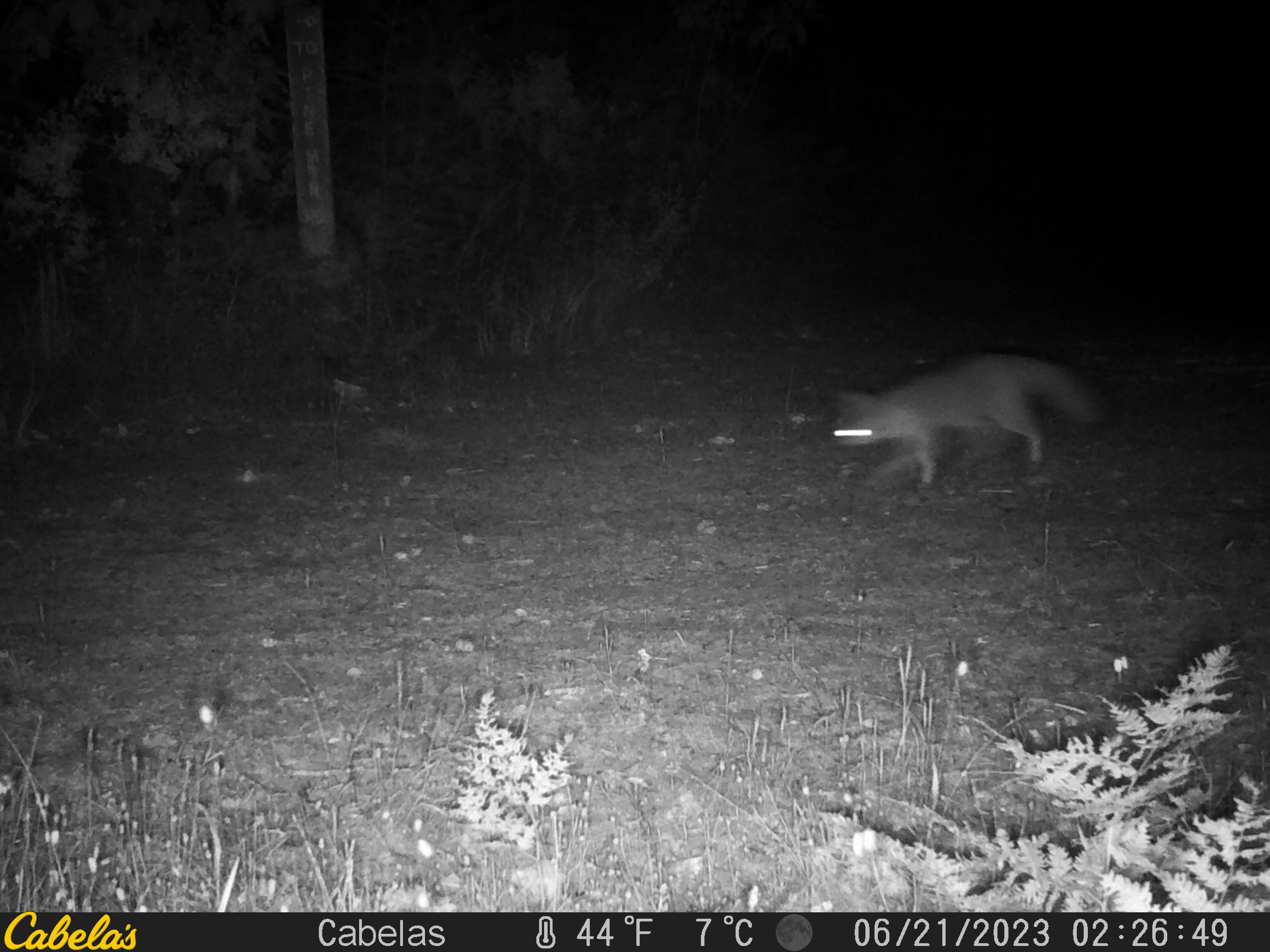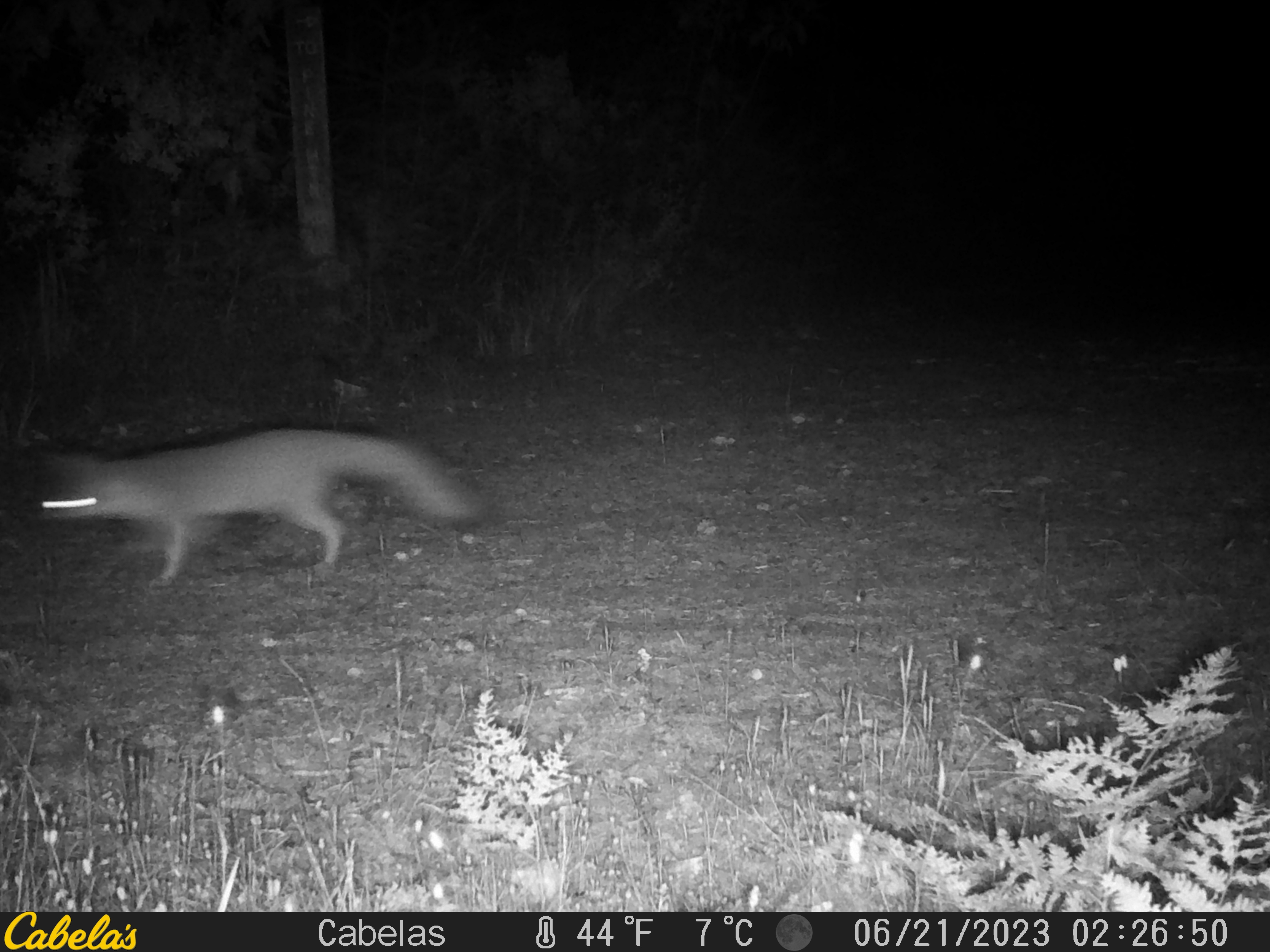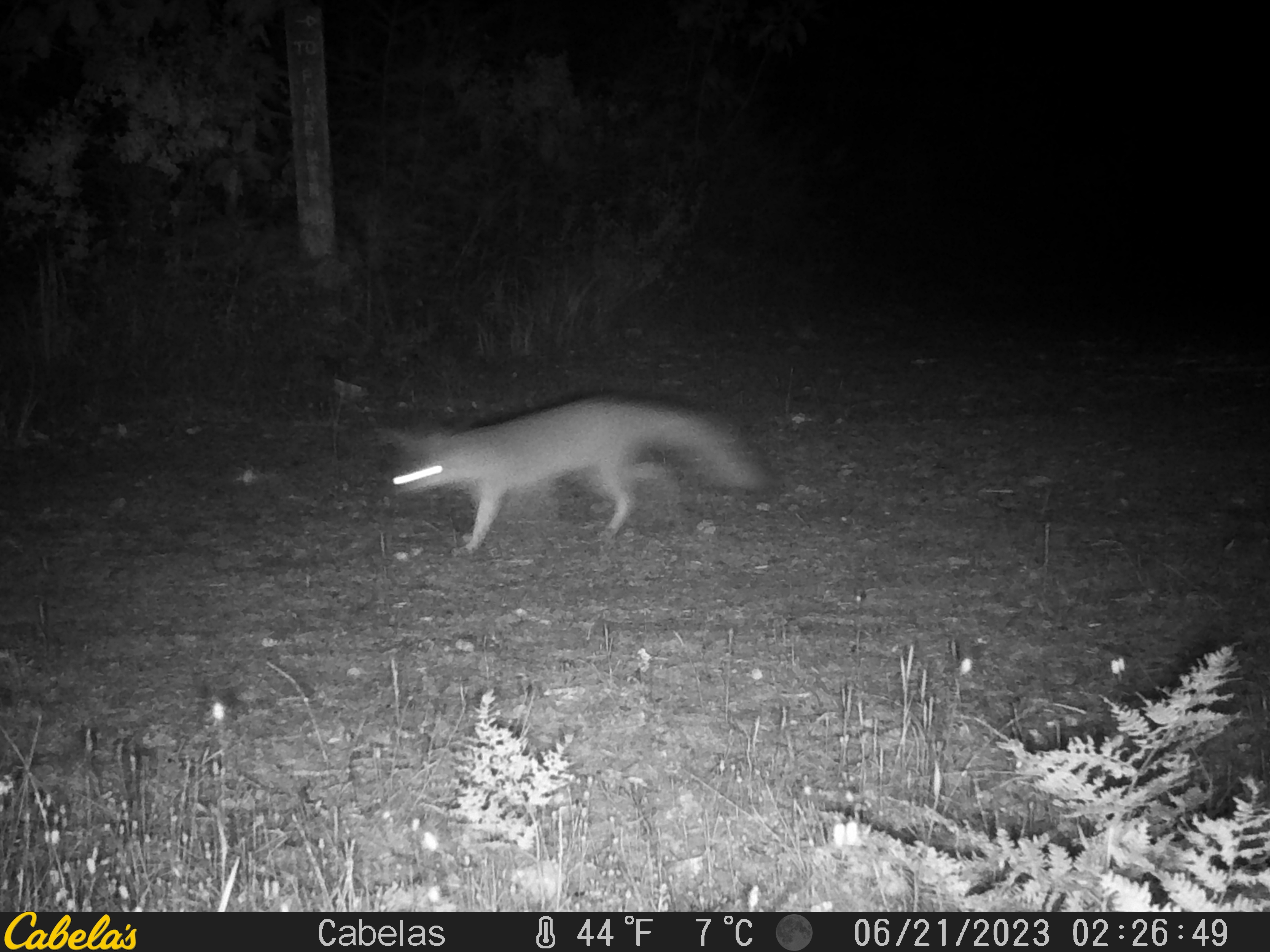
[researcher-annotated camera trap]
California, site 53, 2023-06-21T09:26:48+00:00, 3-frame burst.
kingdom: Animalia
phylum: Chordata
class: Mammalia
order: Carnivora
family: Canidae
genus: Urocyon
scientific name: Urocyon cinereoargenteus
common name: gray fox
Gray fox (Urocyon cinereoargenteus).